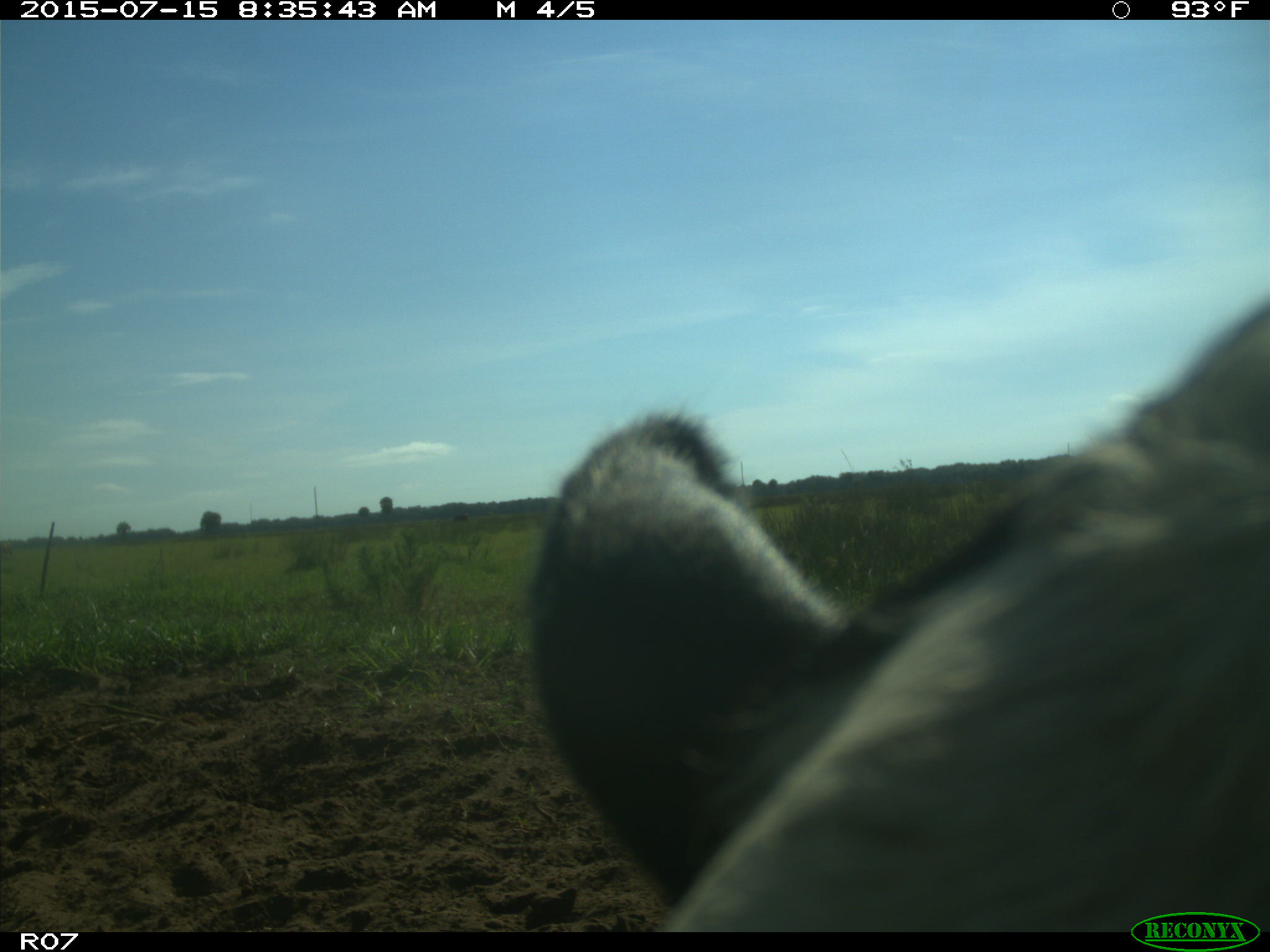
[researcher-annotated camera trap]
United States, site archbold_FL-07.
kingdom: Animalia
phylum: Chordata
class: Mammalia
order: Artiodactyla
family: Bovidae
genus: Bos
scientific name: Bos taurus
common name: domestic cow